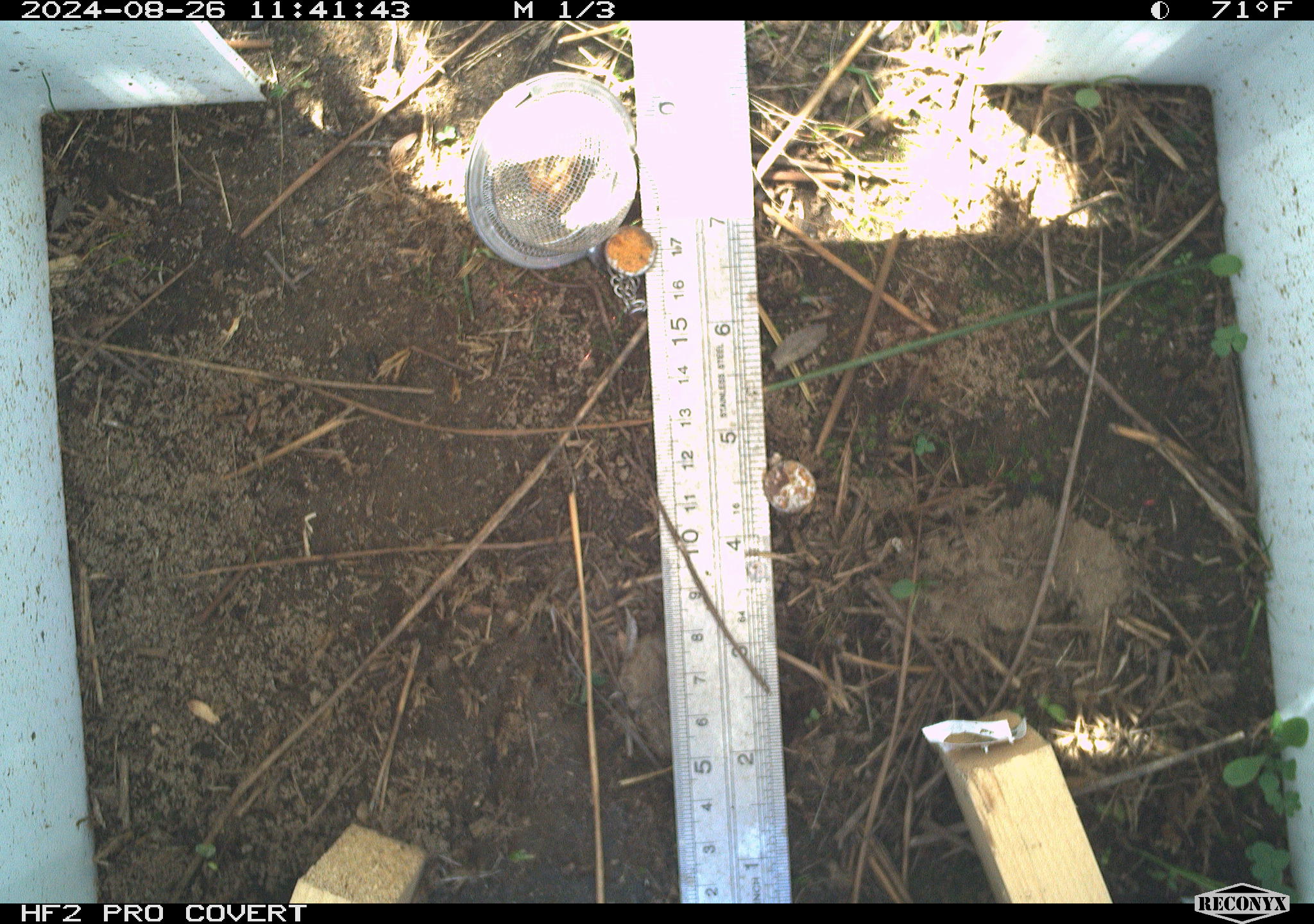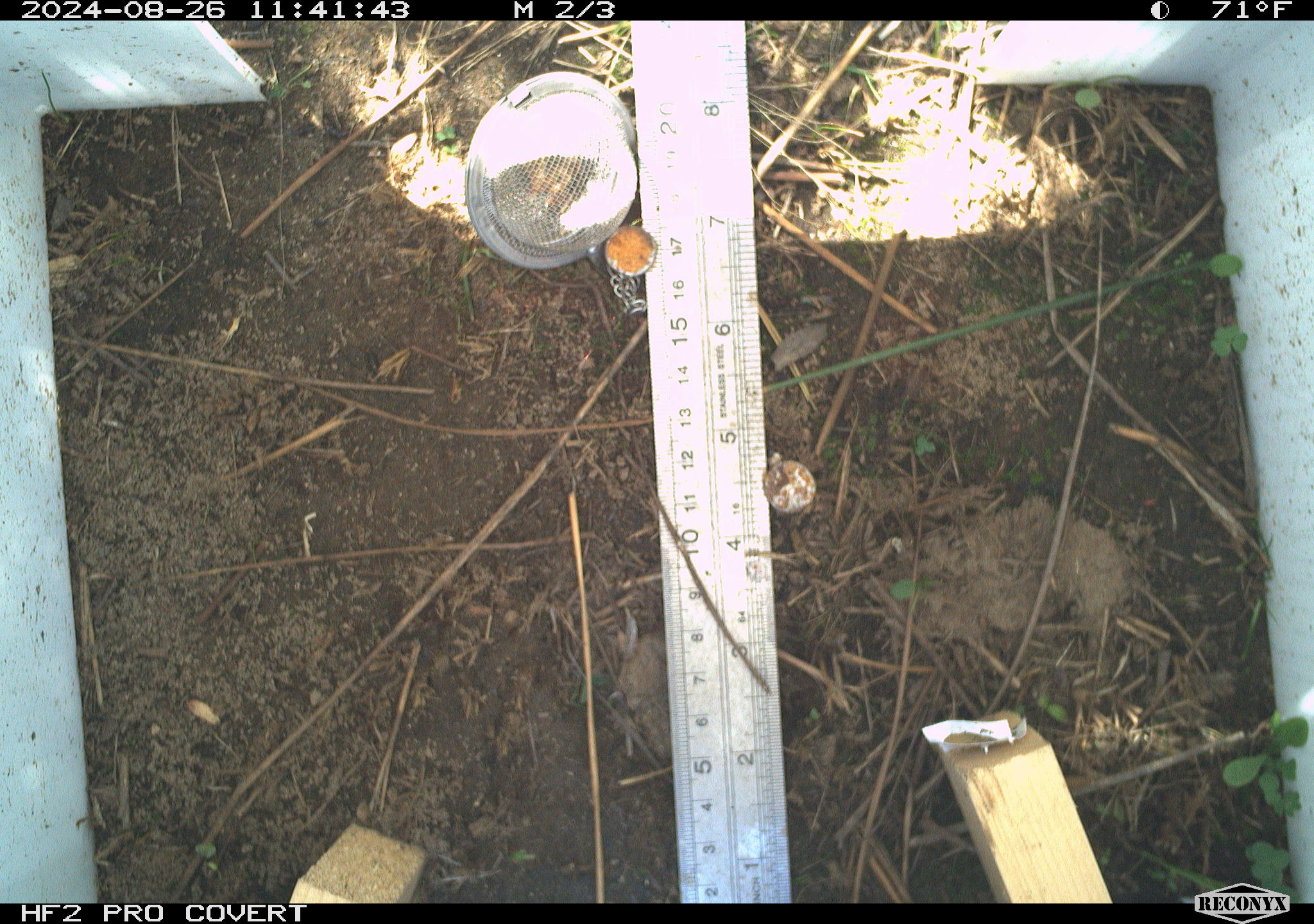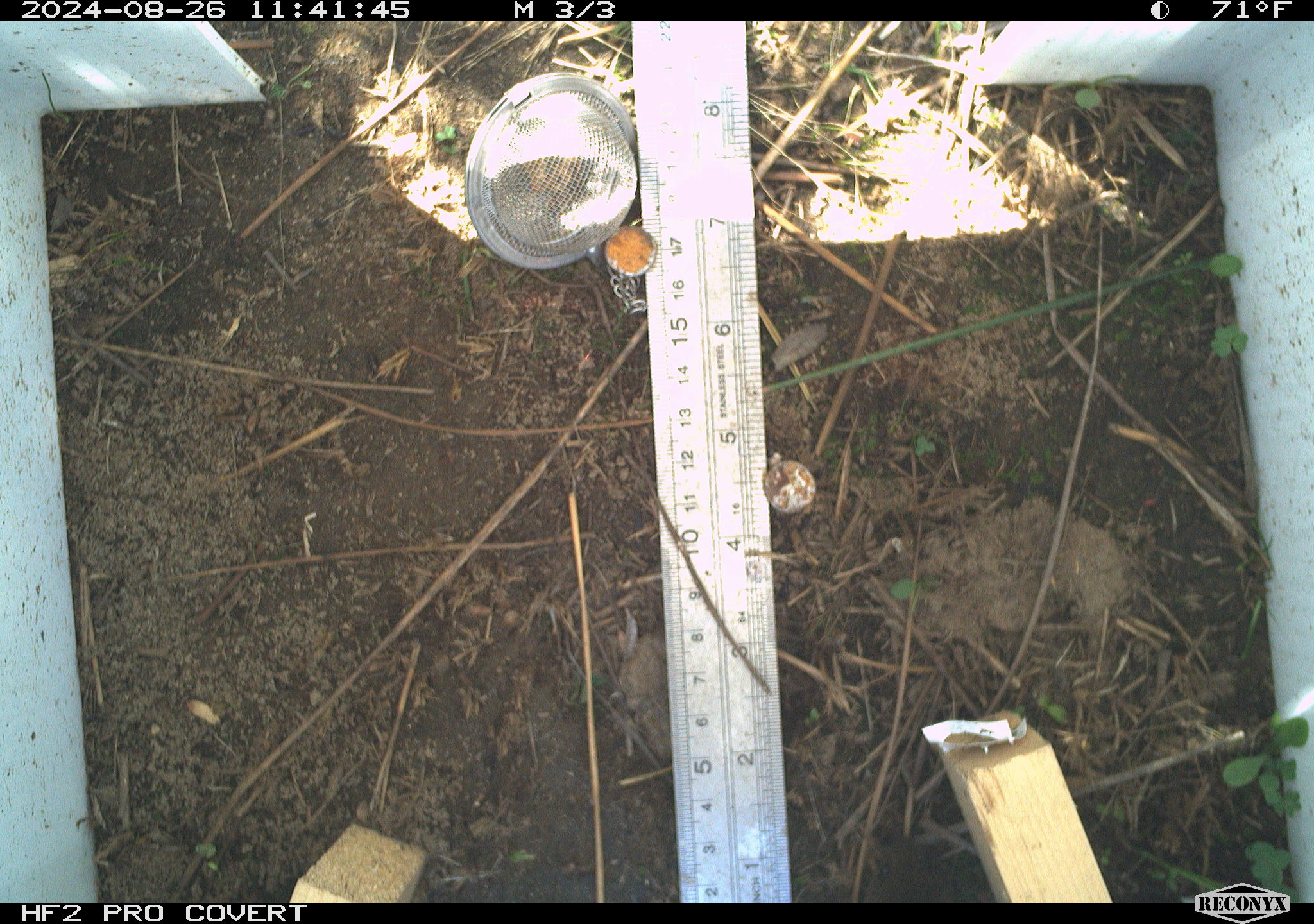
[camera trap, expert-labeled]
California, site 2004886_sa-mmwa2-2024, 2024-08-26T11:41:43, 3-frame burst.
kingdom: Animalia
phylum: Chordata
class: Mammalia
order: Rodentia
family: Cricetidae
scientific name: Arvicolinae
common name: voles, lemmings, and muskrats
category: arvicolinae subfamily